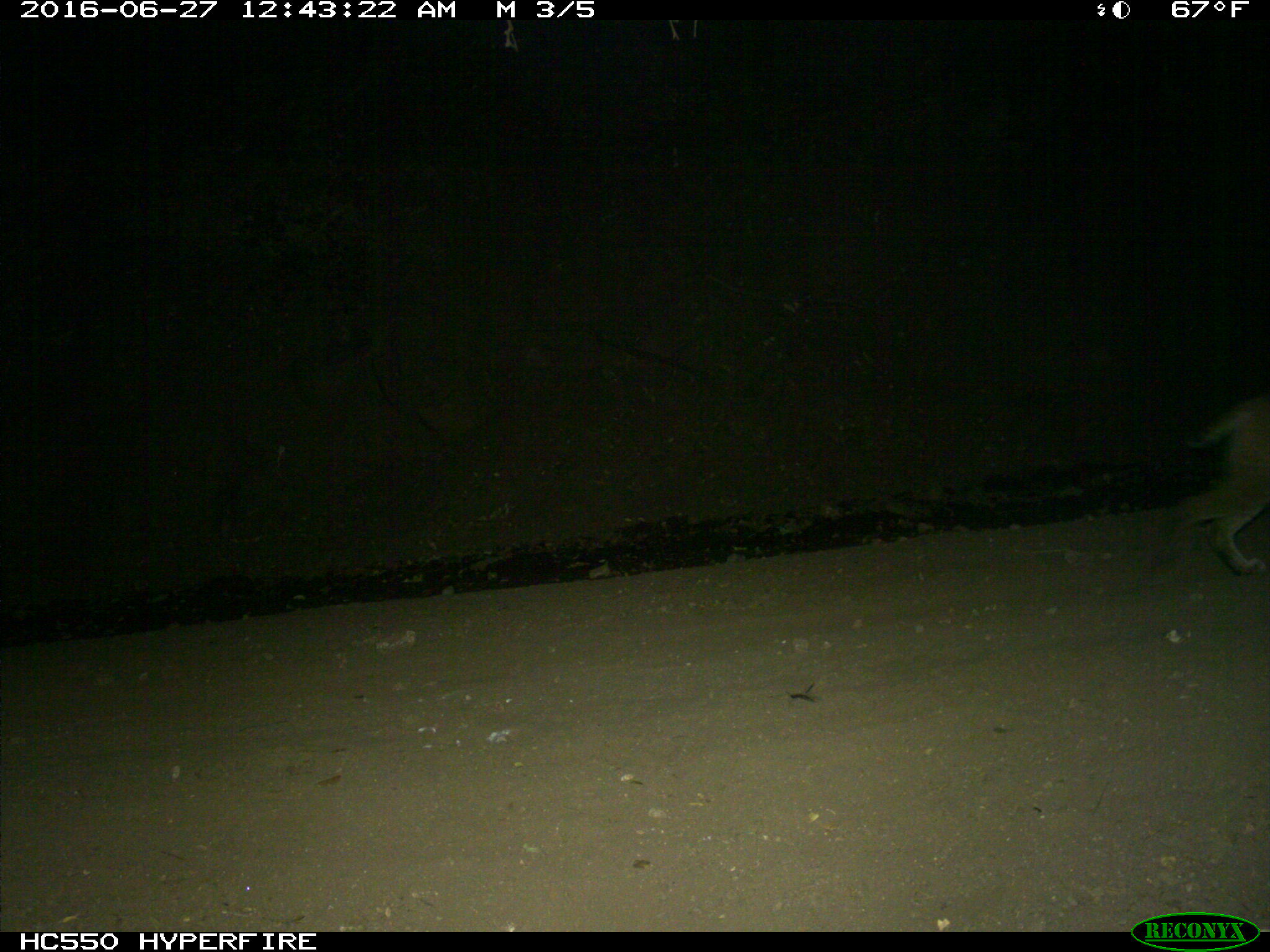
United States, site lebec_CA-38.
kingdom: Animalia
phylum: Chordata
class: Mammalia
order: Carnivora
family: Felidae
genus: Lynx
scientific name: Lynx rufus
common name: bobcat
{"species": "Lynx rufus (bobcat)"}